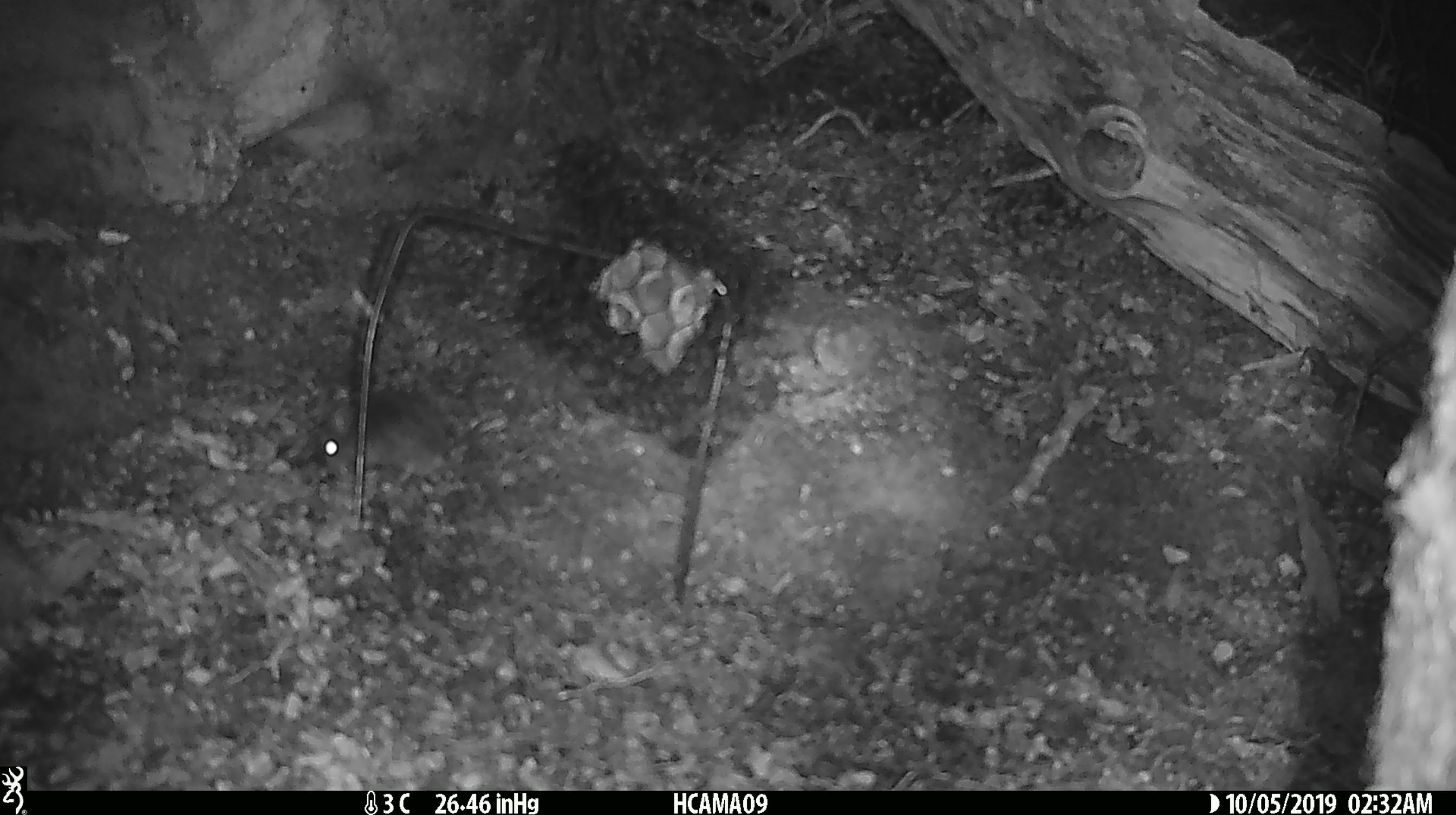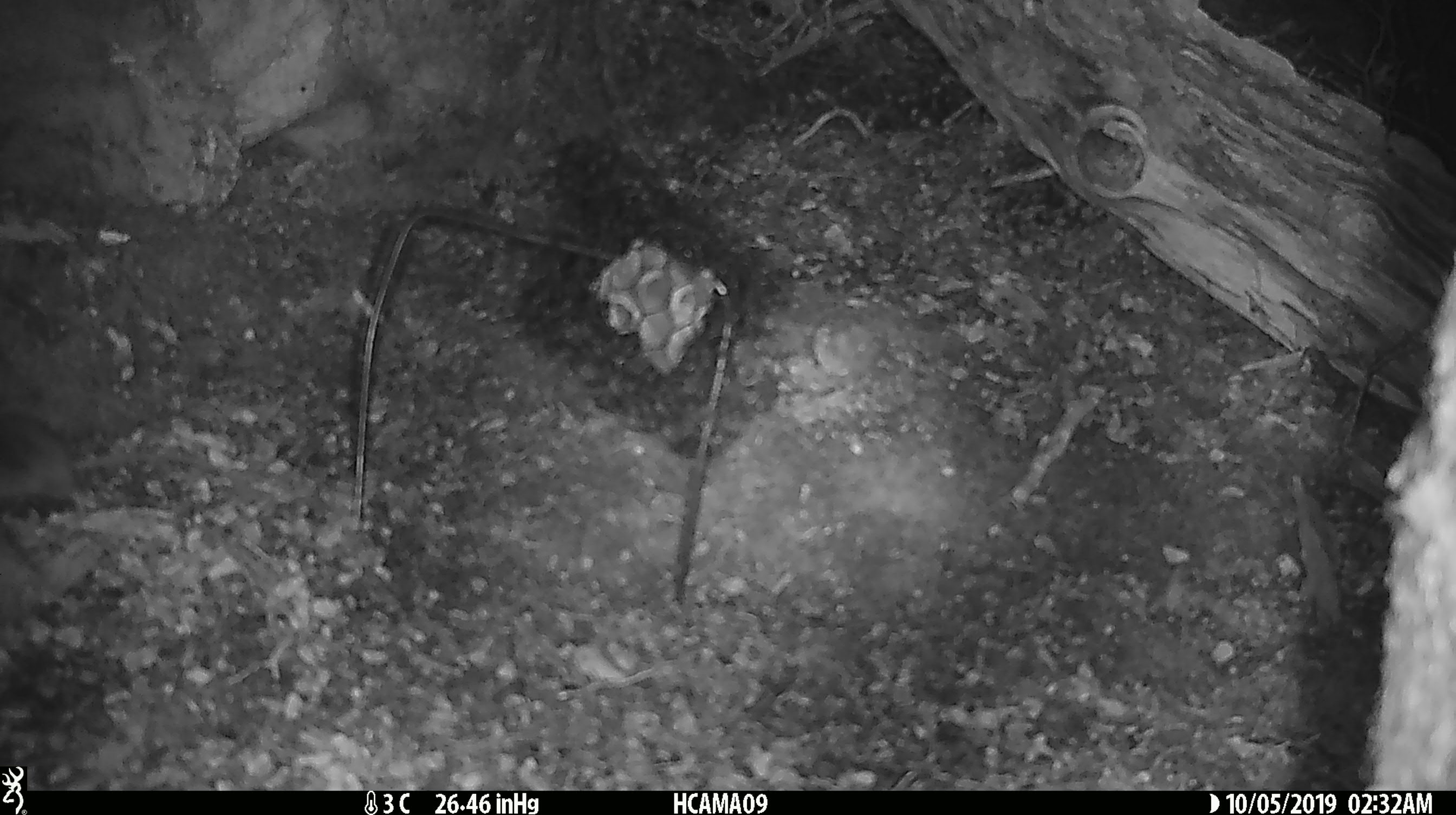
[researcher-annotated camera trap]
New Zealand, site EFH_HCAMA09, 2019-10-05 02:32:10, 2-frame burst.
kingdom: Animalia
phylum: Chordata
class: Mammalia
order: Rodentia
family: Muridae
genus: Mus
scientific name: Mus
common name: mouse